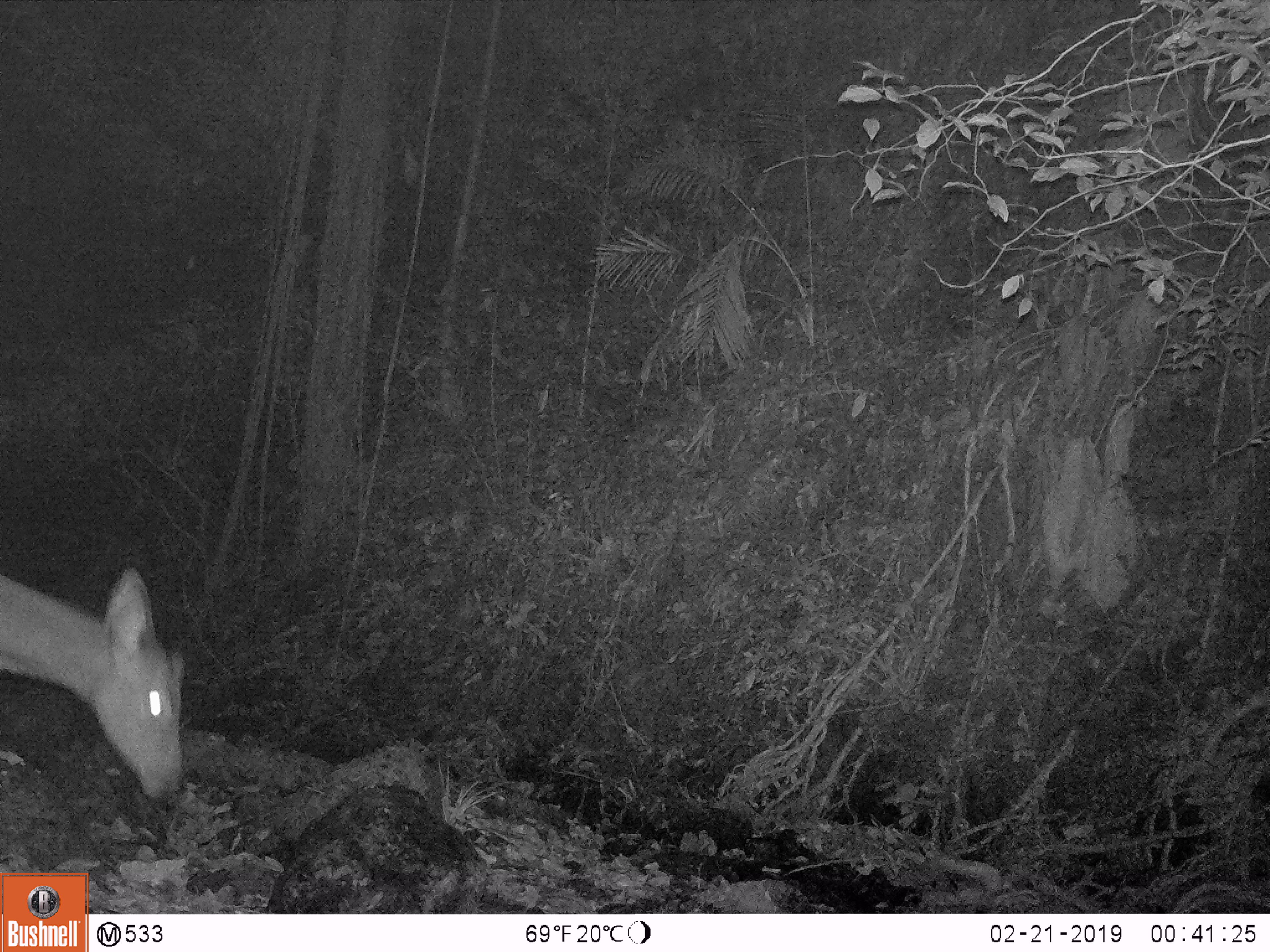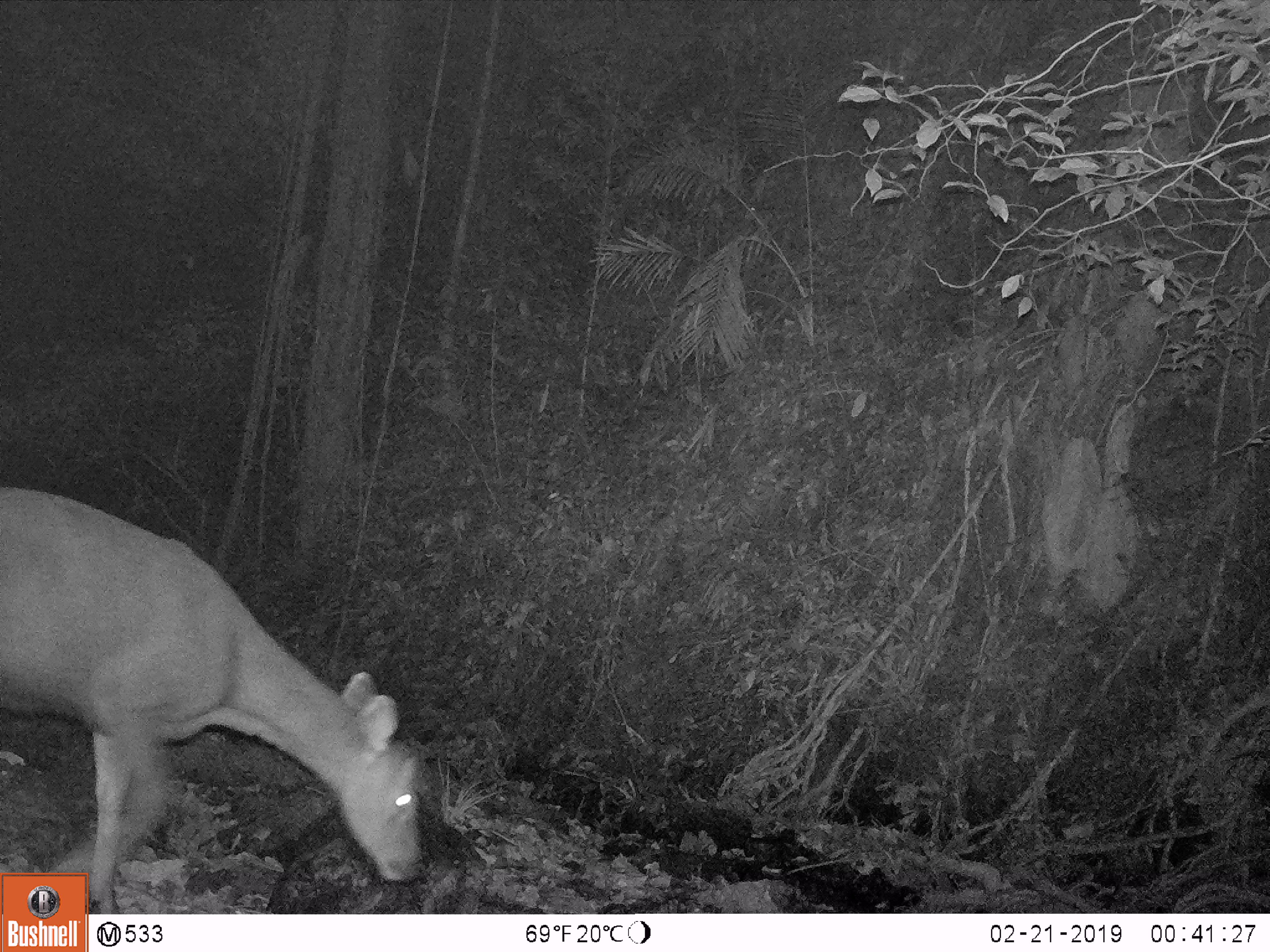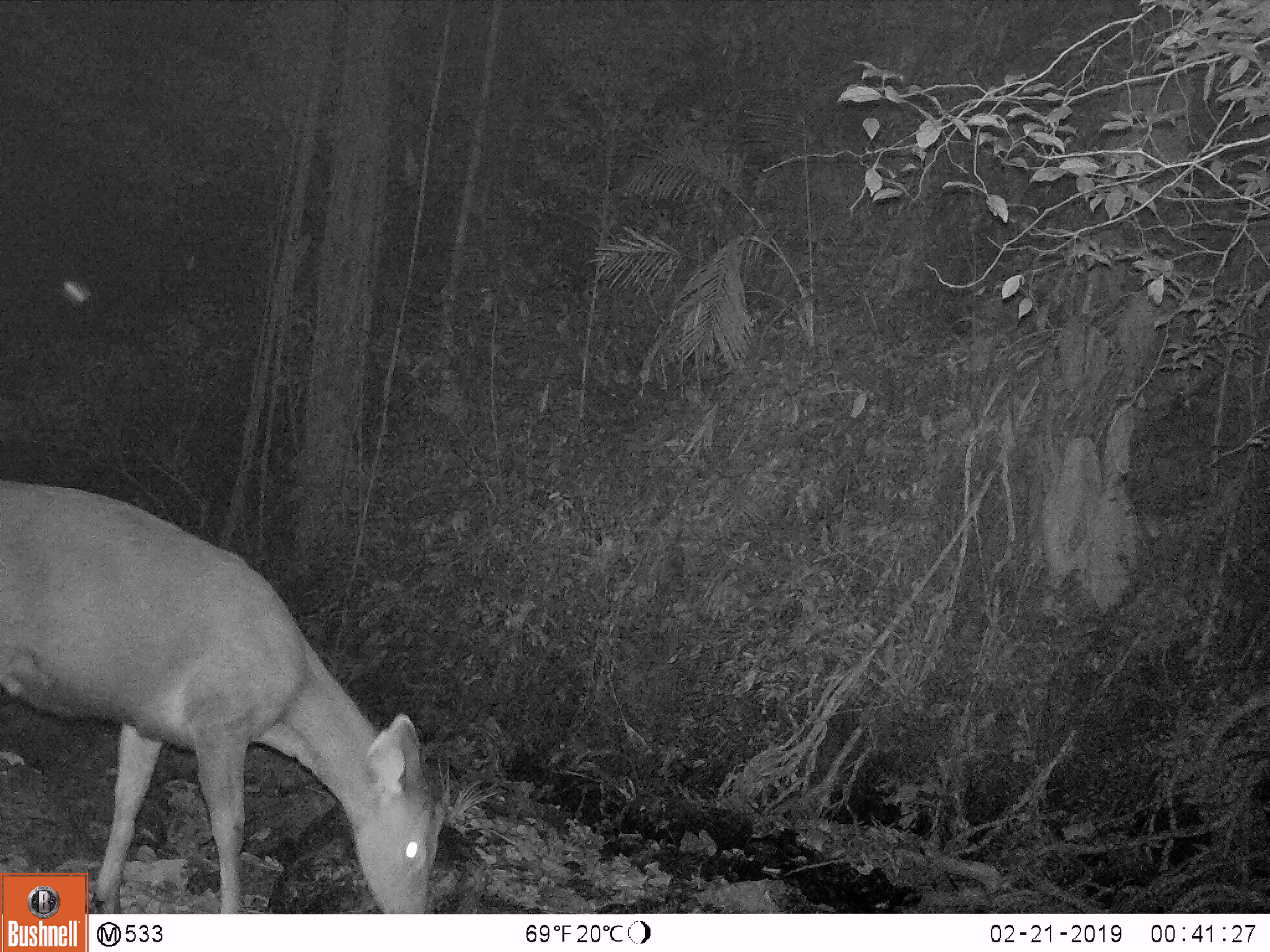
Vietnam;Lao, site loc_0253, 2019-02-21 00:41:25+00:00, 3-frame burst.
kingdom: Animalia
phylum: Chordata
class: Mammalia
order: Artiodactyla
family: Cervidae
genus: Rusa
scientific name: Rusa unicolor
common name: sambar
Sambar (Rusa unicolor). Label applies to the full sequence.